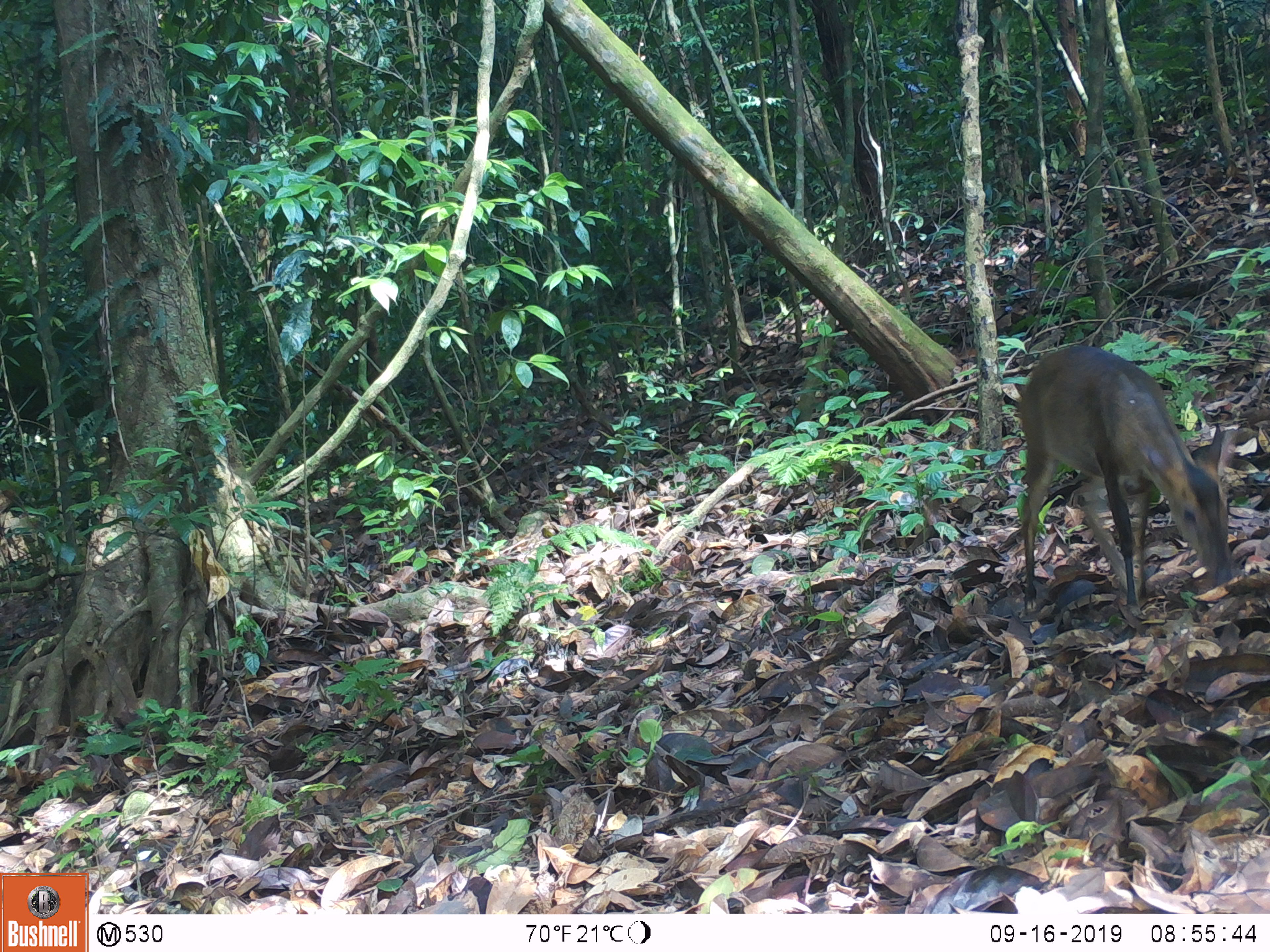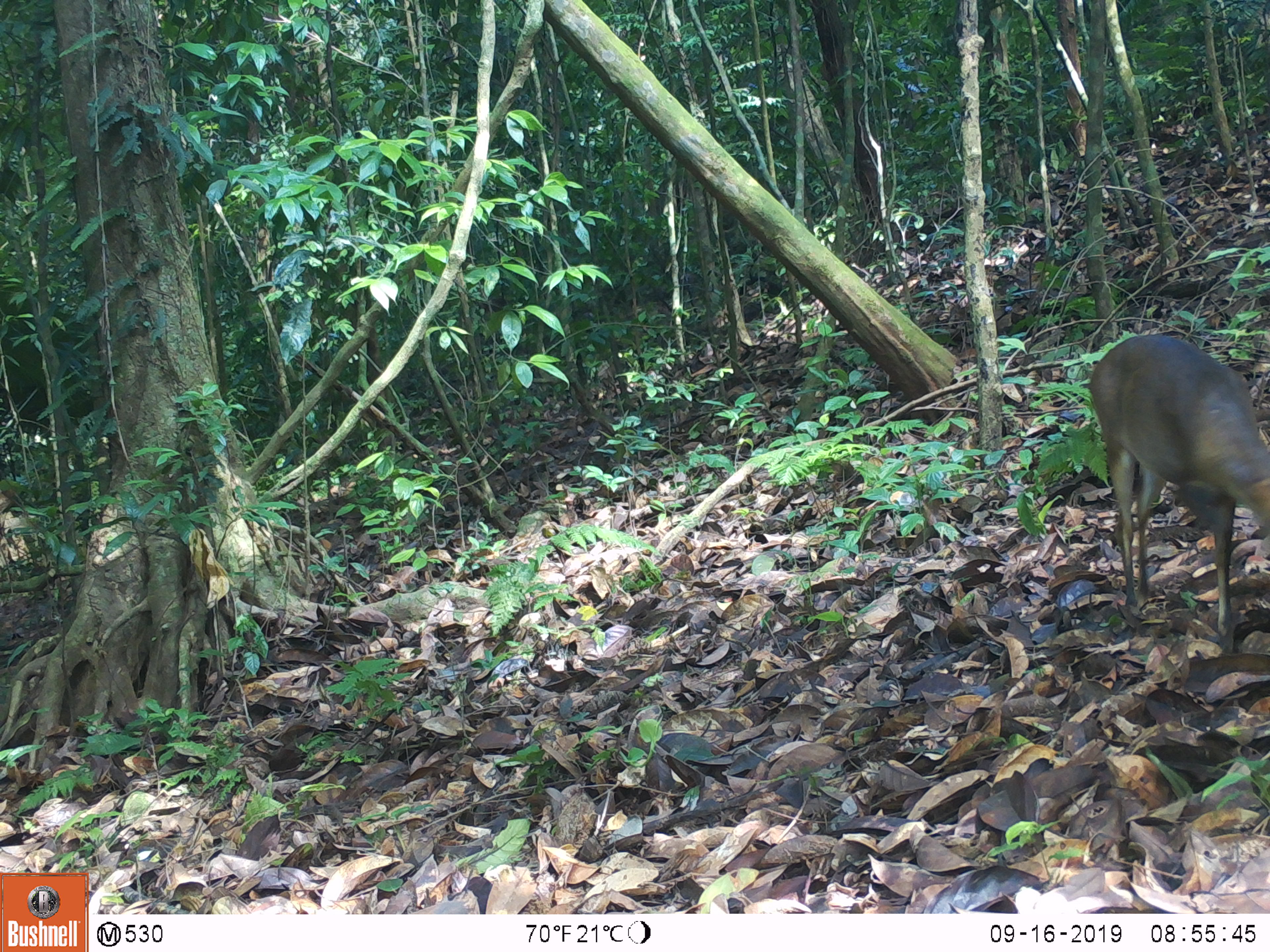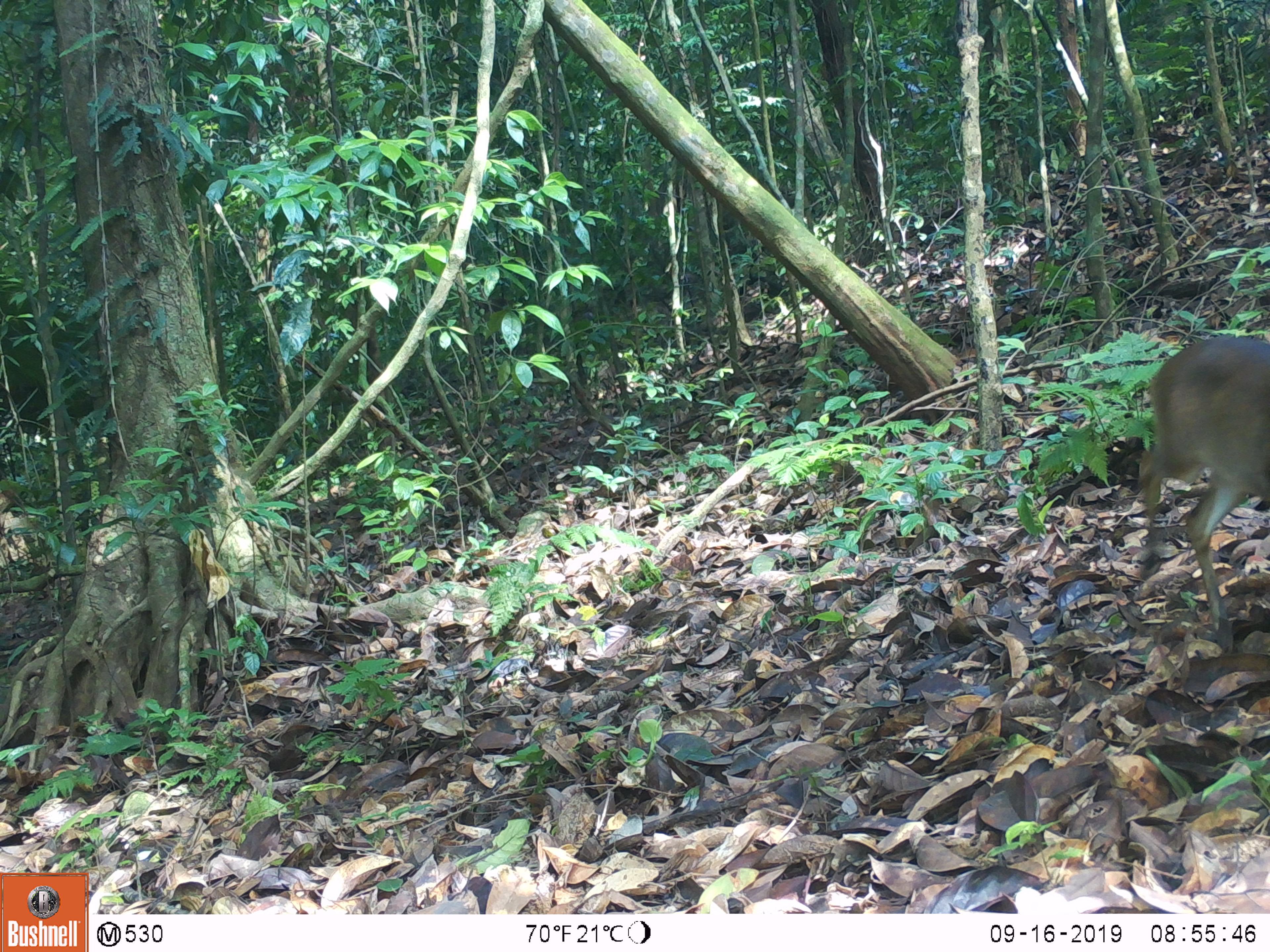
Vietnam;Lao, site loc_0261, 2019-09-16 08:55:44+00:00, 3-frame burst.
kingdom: Animalia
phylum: Chordata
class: Mammalia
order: Artiodactyla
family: Cervidae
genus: Muntiacus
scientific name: Muntiacus vuquangensis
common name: large-antlered muntjac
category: large antlered muntjac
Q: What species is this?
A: Large antlered muntjac (large-antlered muntjac) (Muntiacus vuquangensis).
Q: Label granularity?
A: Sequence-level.